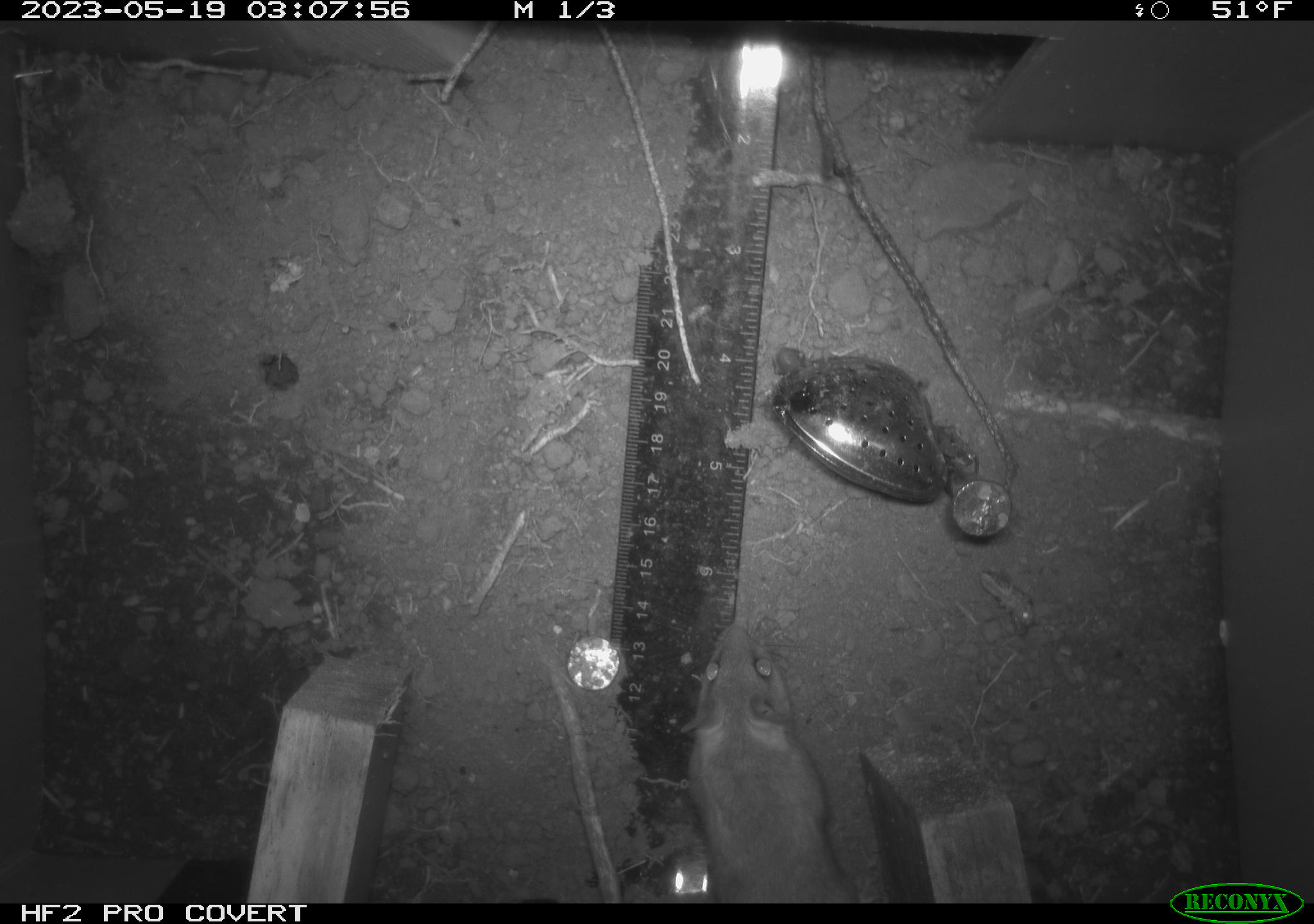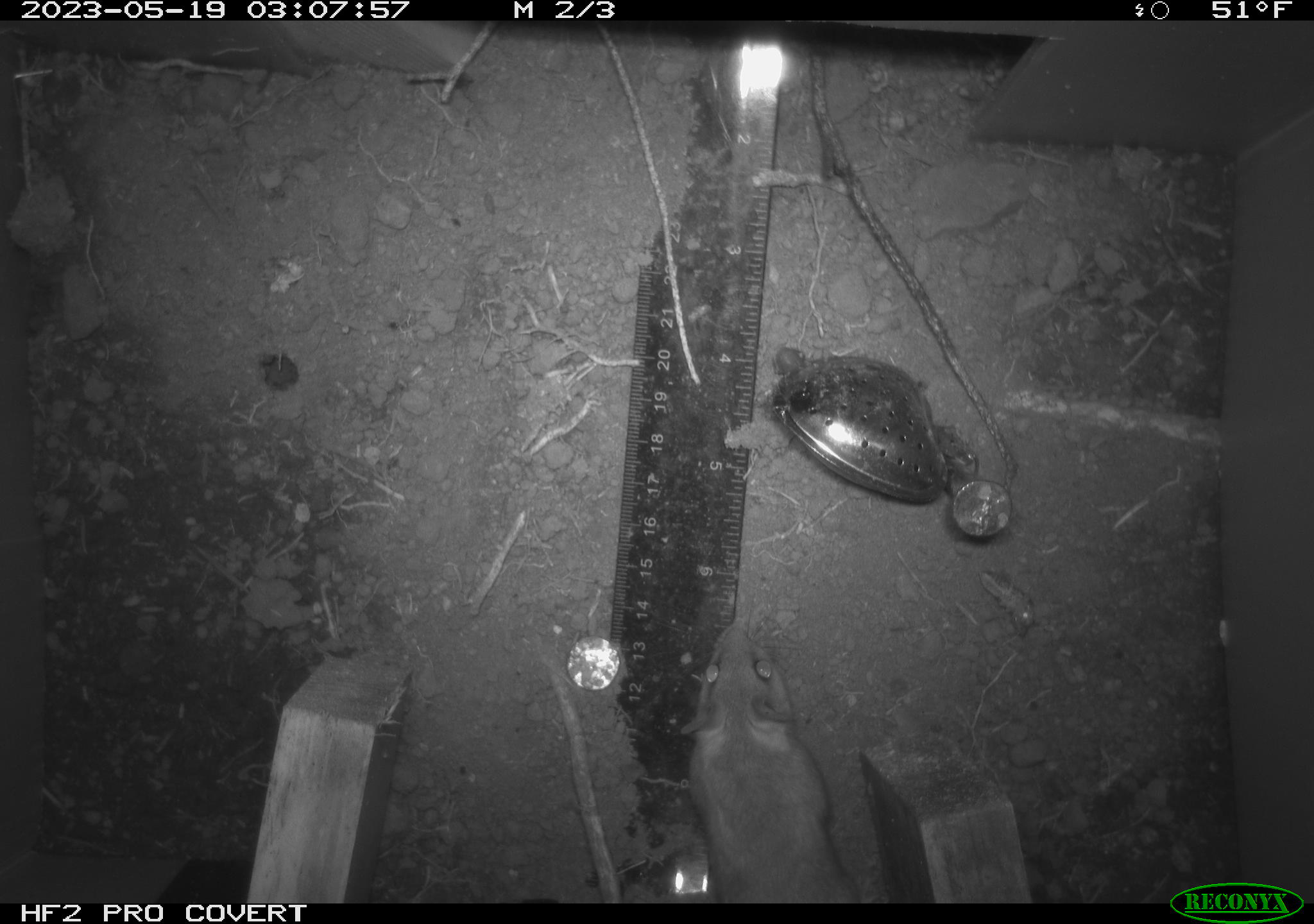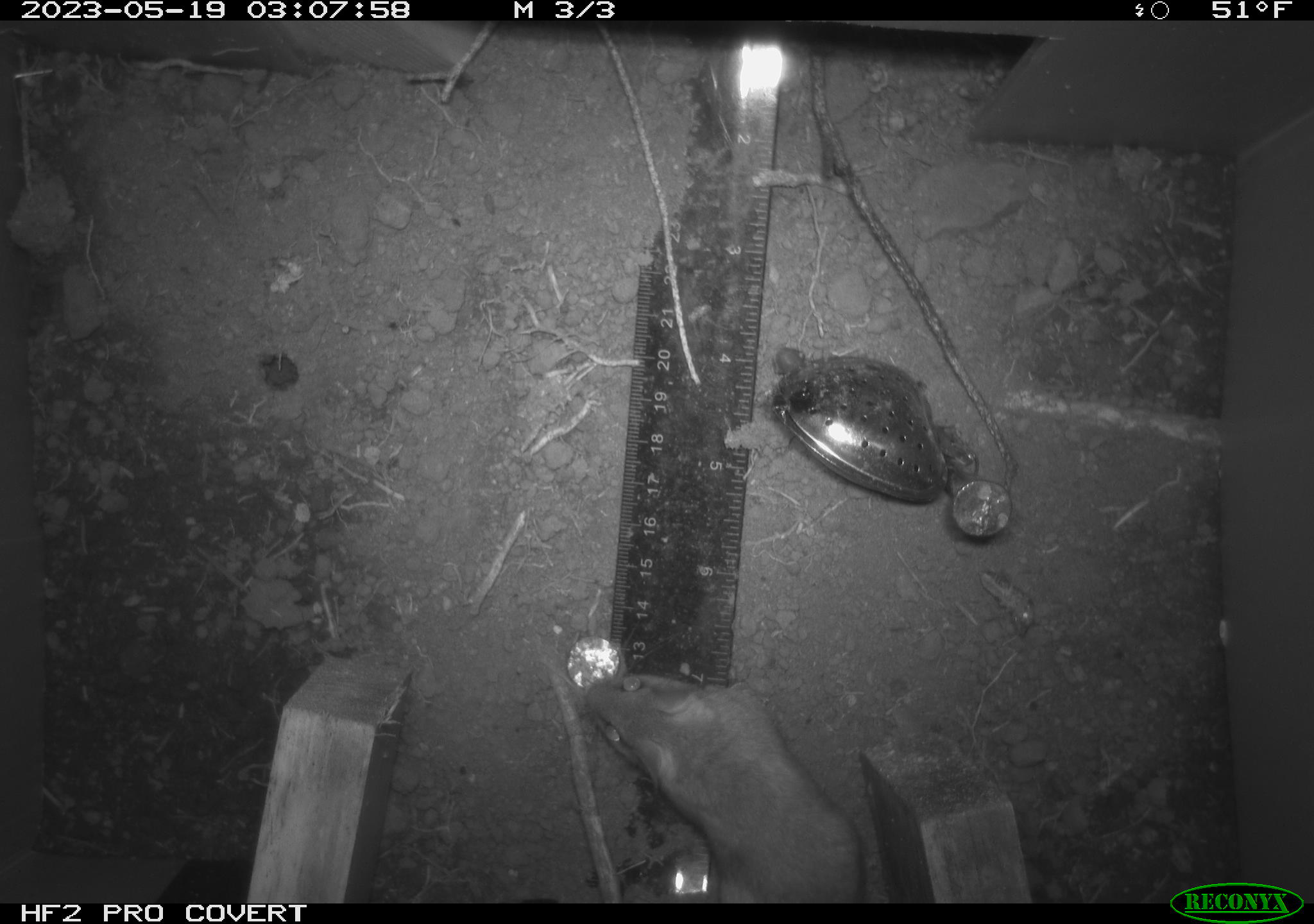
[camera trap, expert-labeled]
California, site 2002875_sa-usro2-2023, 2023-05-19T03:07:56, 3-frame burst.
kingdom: Animalia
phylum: Chordata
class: Mammalia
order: Rodentia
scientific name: Rodentia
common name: mouse species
Mouse species (Rodentia).